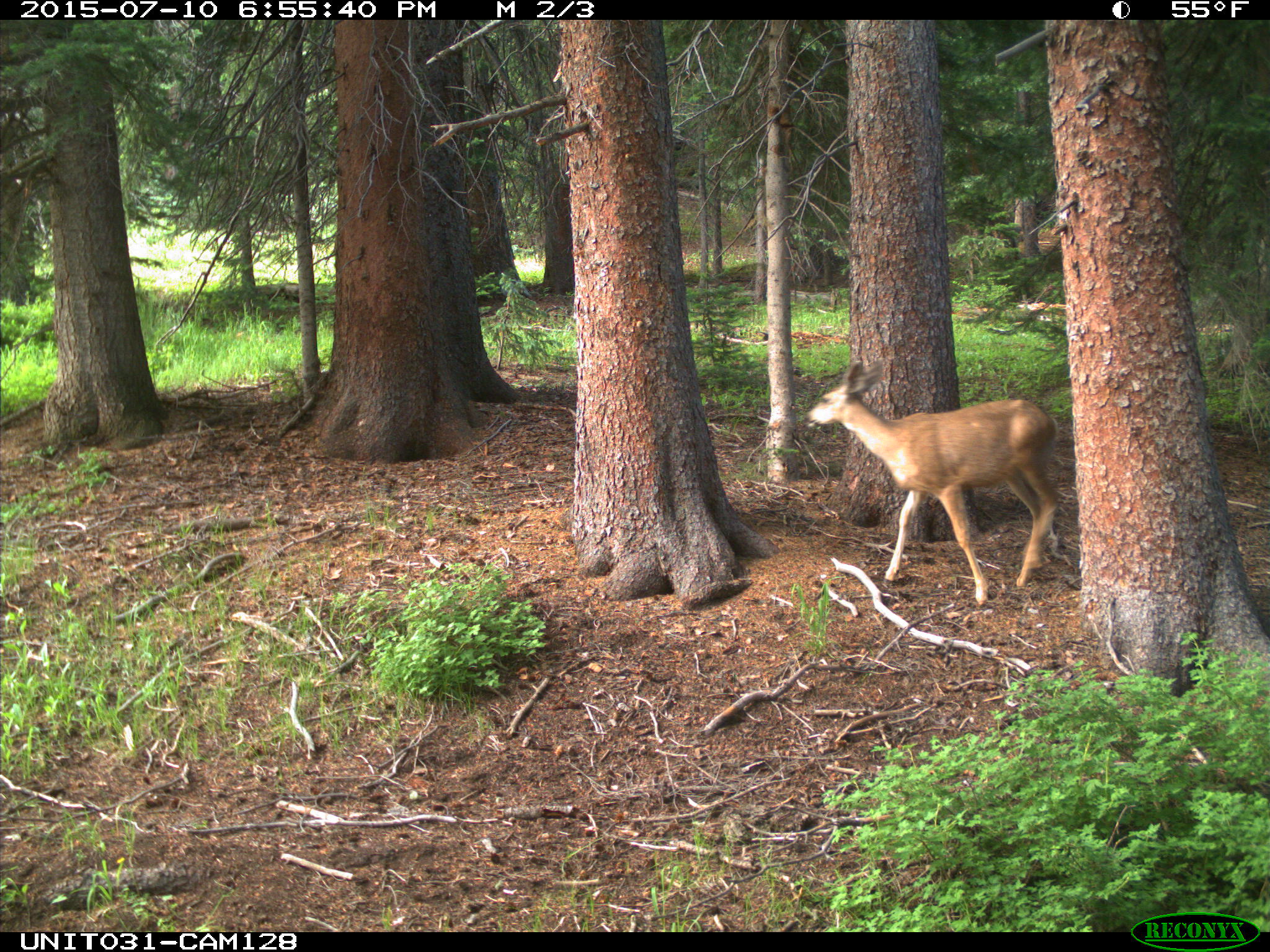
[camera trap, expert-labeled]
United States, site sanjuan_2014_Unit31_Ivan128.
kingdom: Animalia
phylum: Chordata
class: Mammalia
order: Artiodactyla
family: Cervidae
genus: Odocoileus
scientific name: Odocoileus hemionus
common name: mule deer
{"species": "Odocoileus hemionus (mule deer)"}